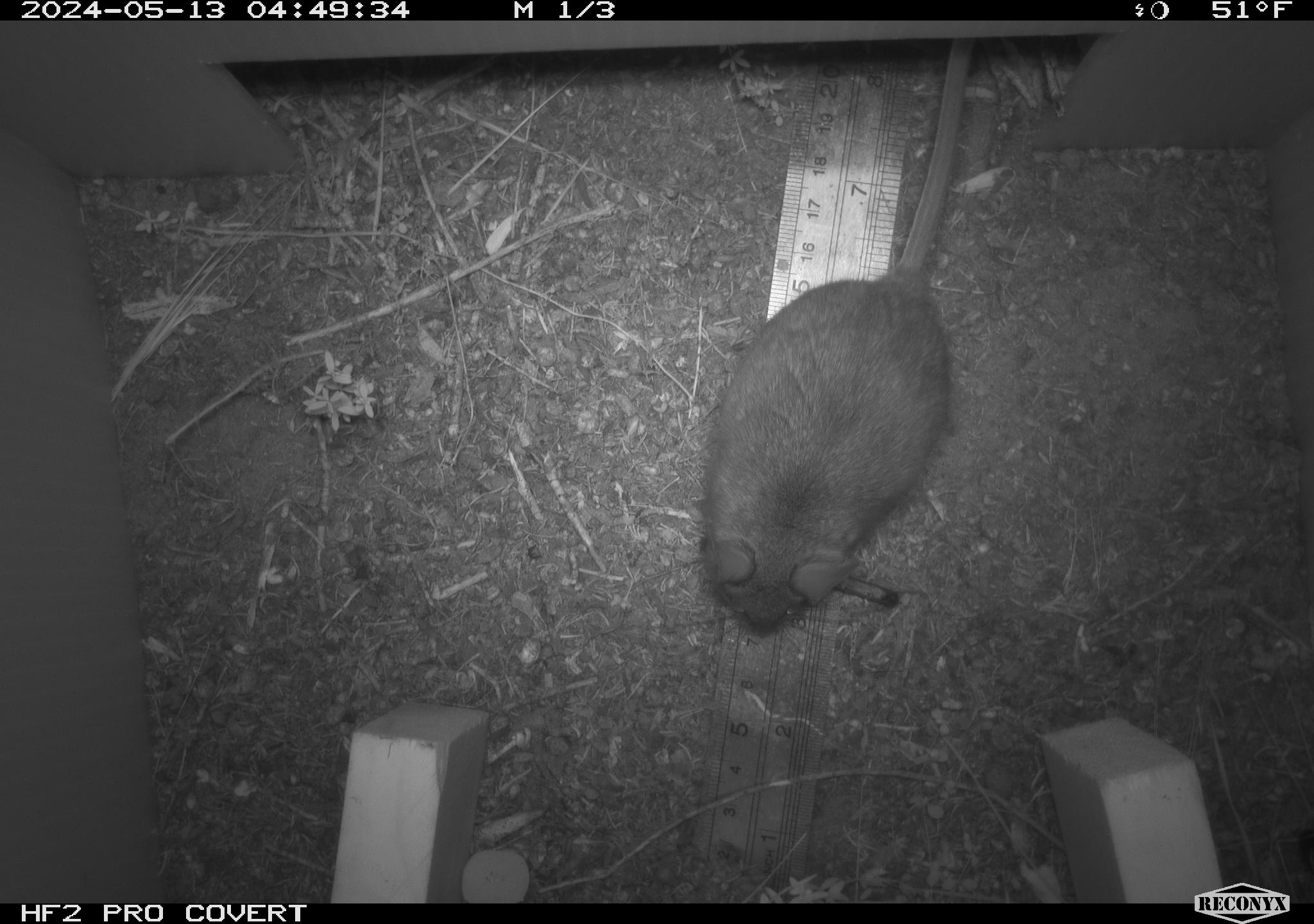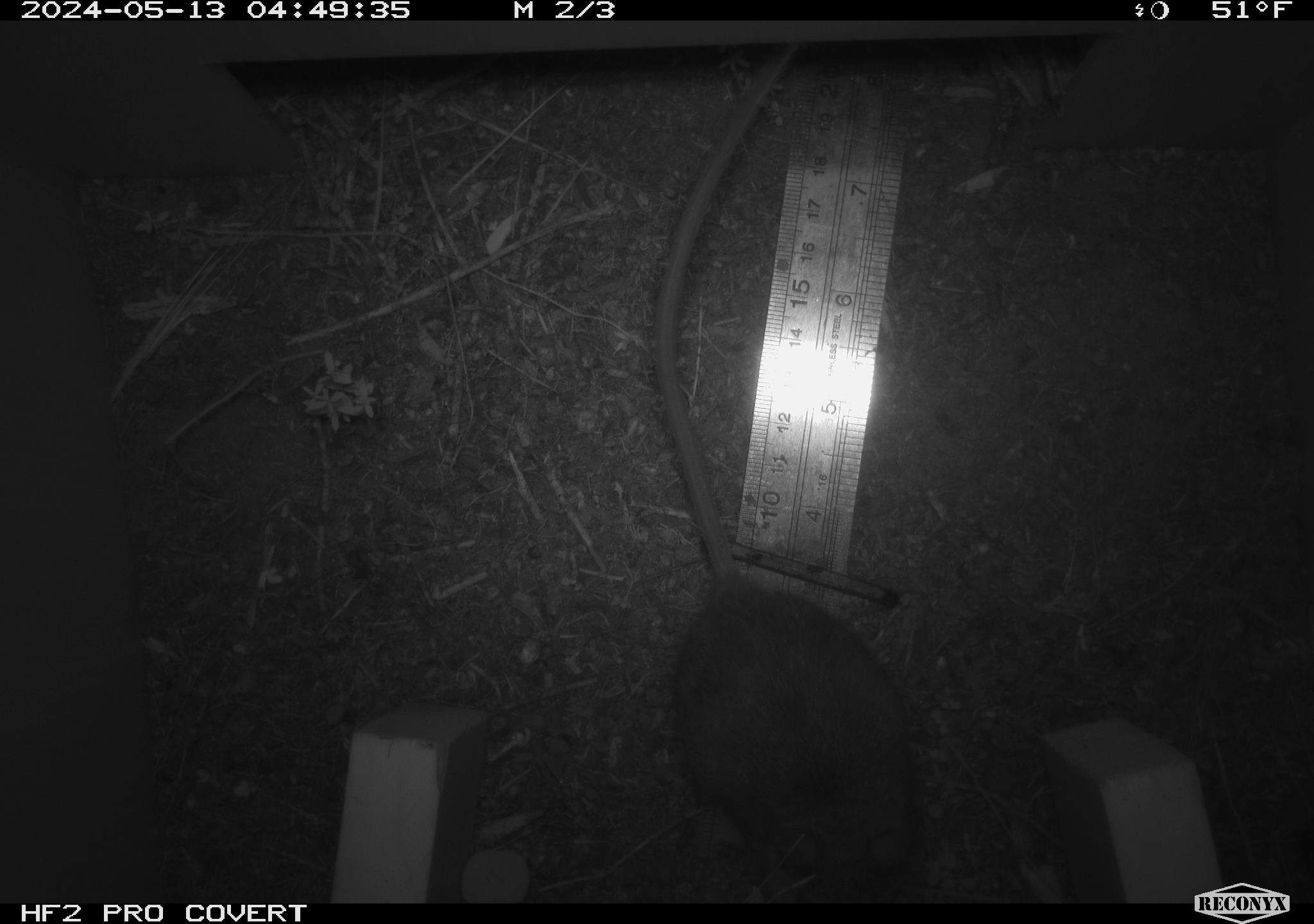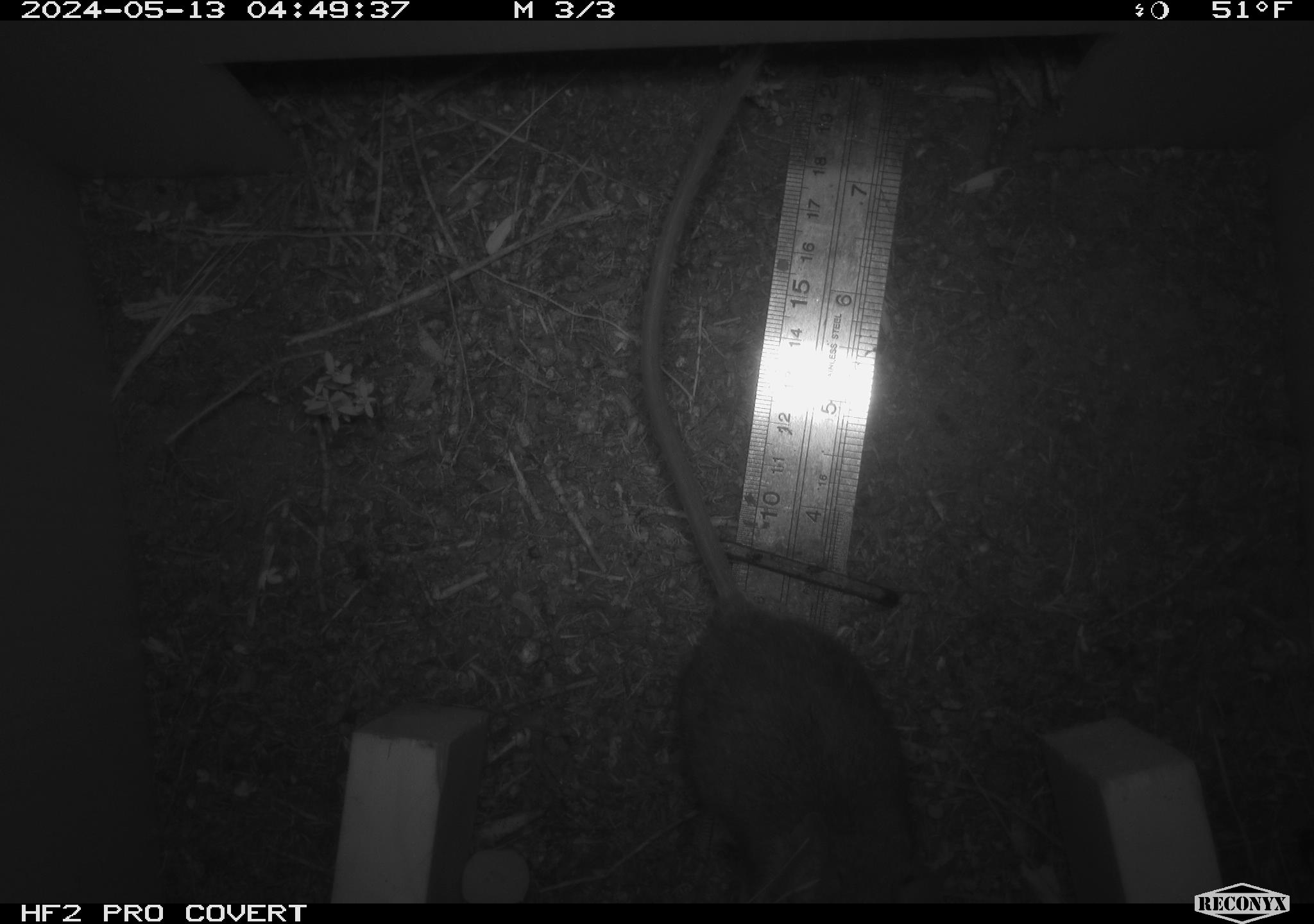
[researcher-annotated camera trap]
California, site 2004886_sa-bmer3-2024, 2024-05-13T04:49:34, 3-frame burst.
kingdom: Animalia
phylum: Chordata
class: Mammalia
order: Rodentia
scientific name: Rodentia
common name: mouse species